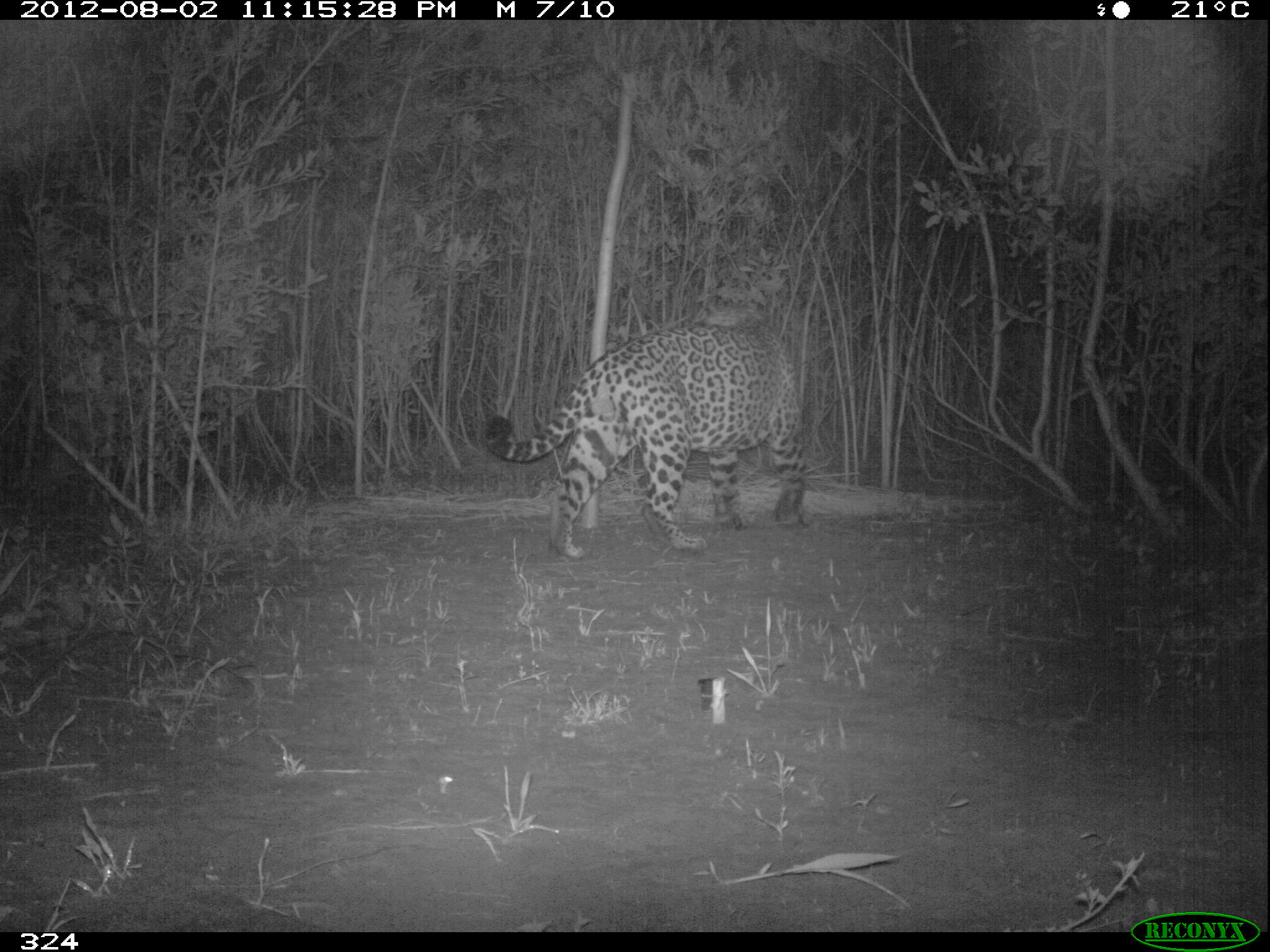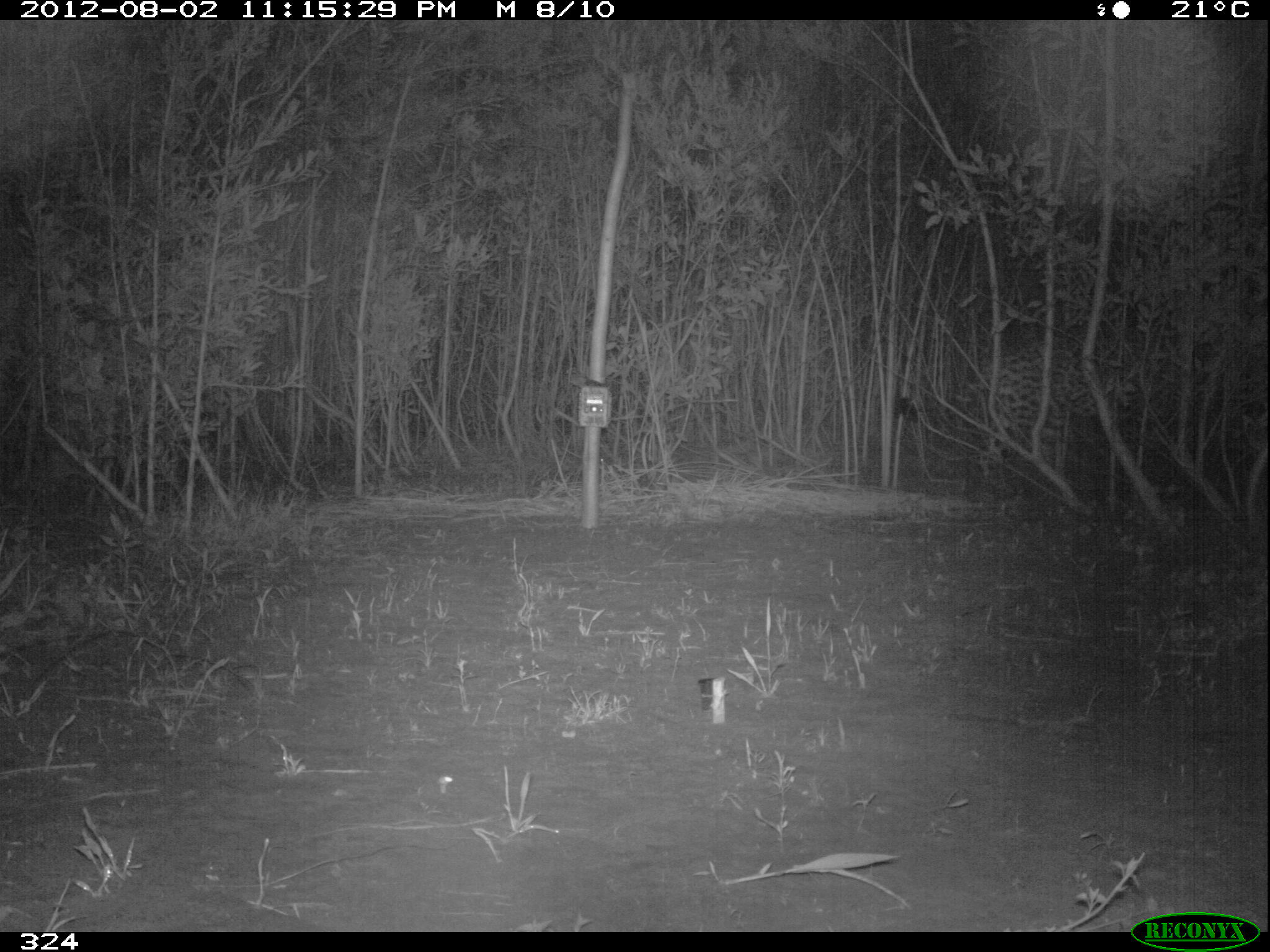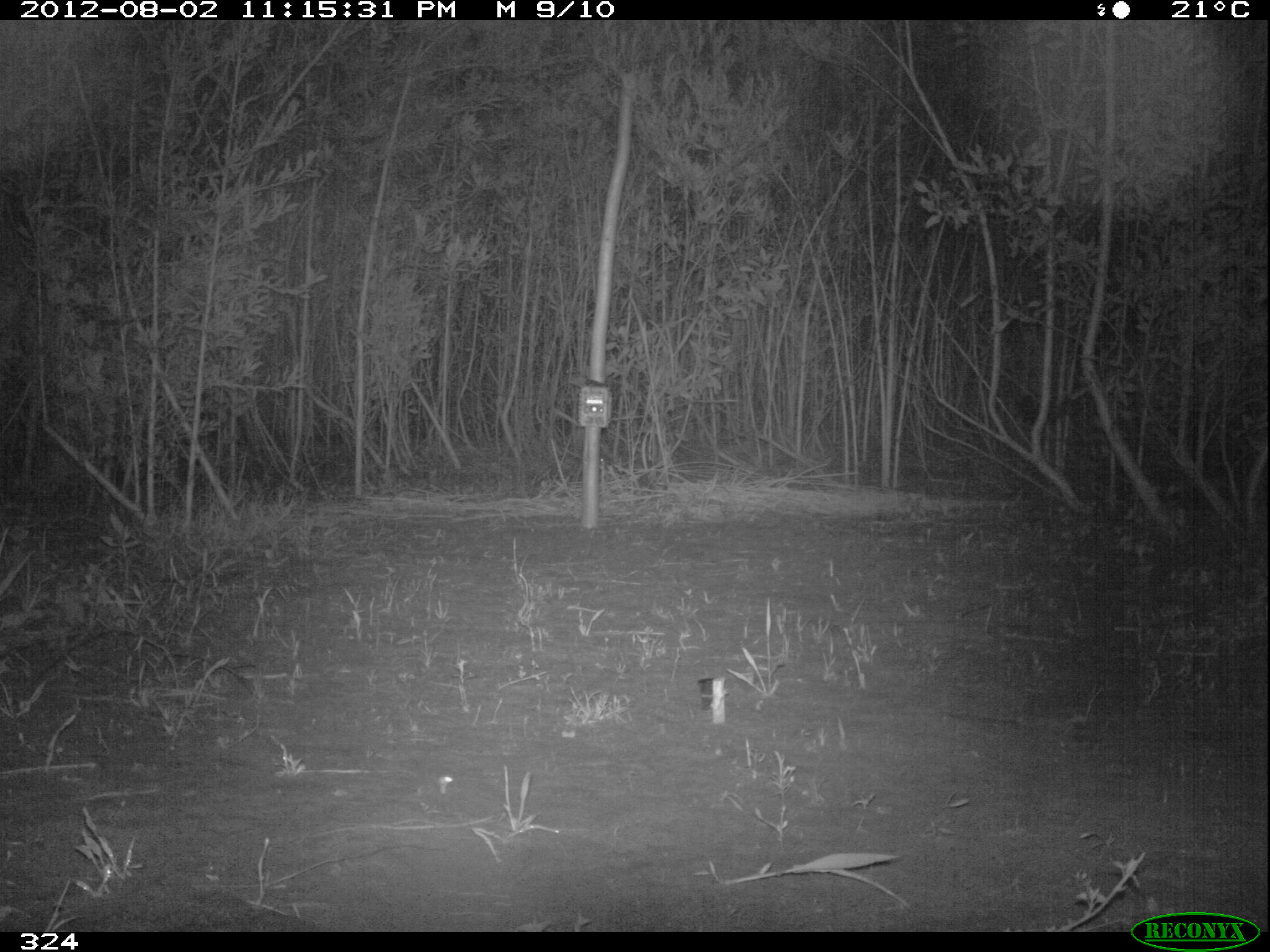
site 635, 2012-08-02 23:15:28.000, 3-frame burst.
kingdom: Animalia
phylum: Chordata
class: Mammalia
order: Carnivora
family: Felidae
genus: Panthera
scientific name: Panthera onca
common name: jaguar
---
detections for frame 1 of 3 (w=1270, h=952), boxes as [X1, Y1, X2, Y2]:
panthera onca: [481, 324, 809, 559]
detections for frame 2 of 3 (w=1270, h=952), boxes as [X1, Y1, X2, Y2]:
panthera onca: [975, 338, 1139, 495]